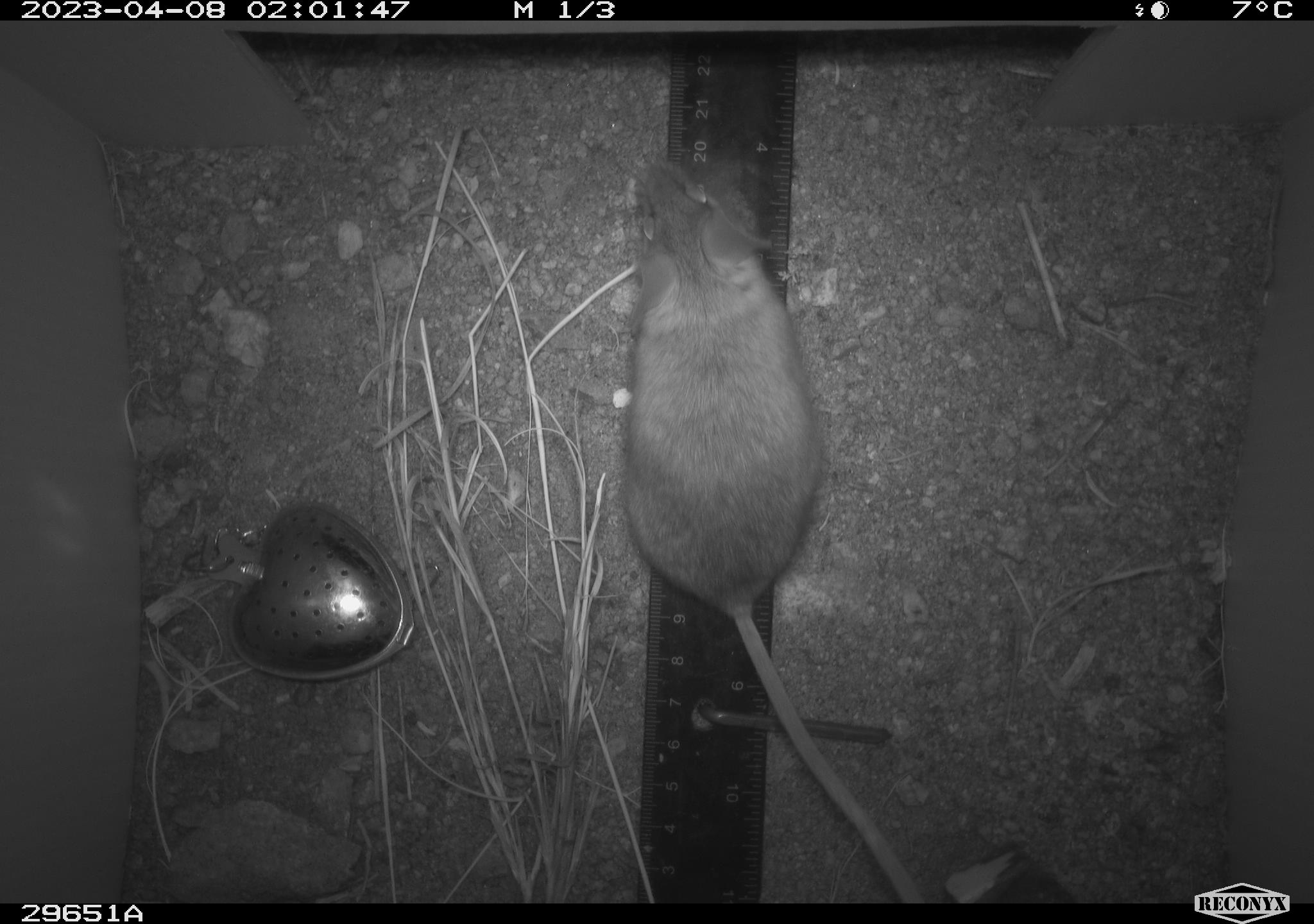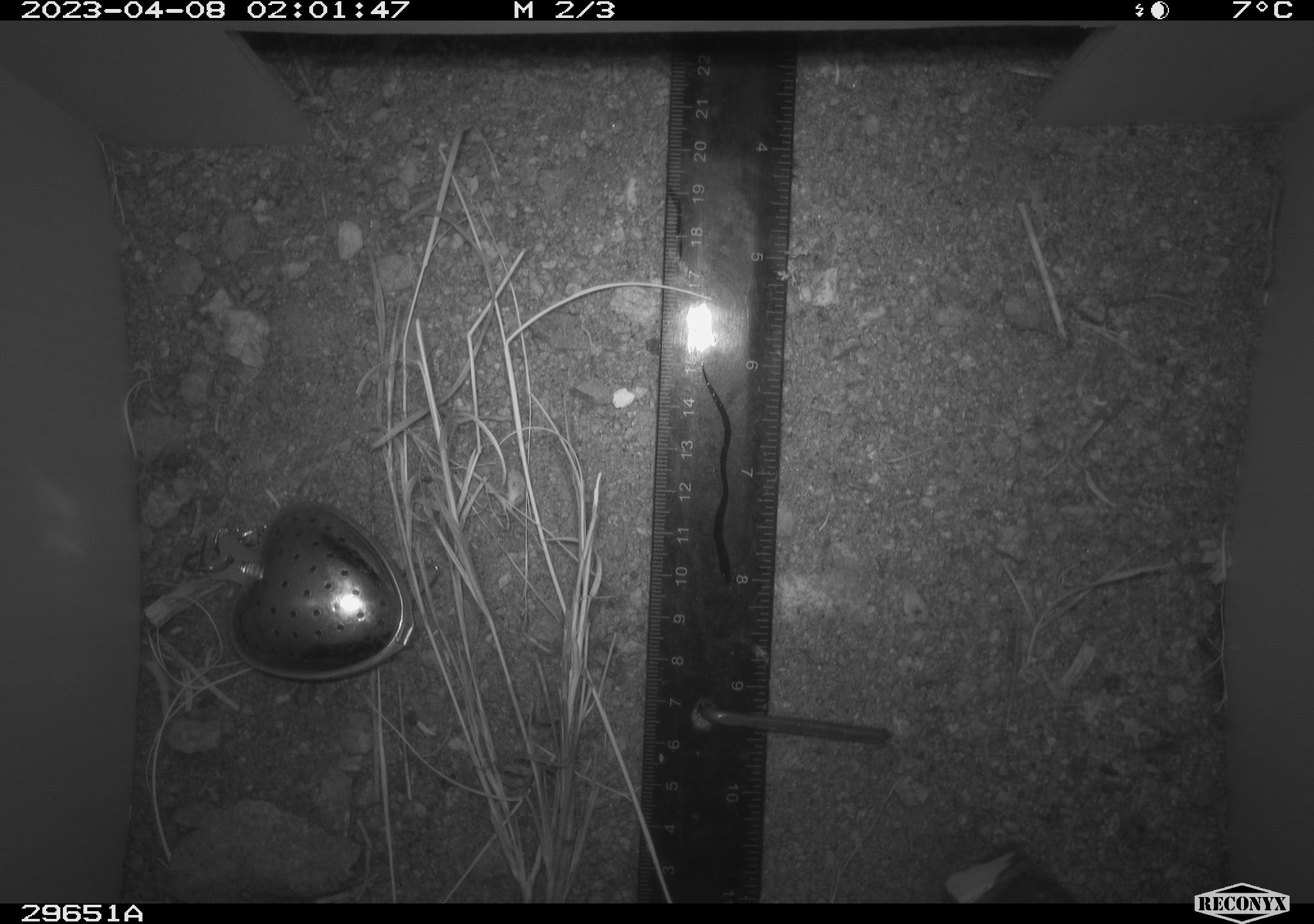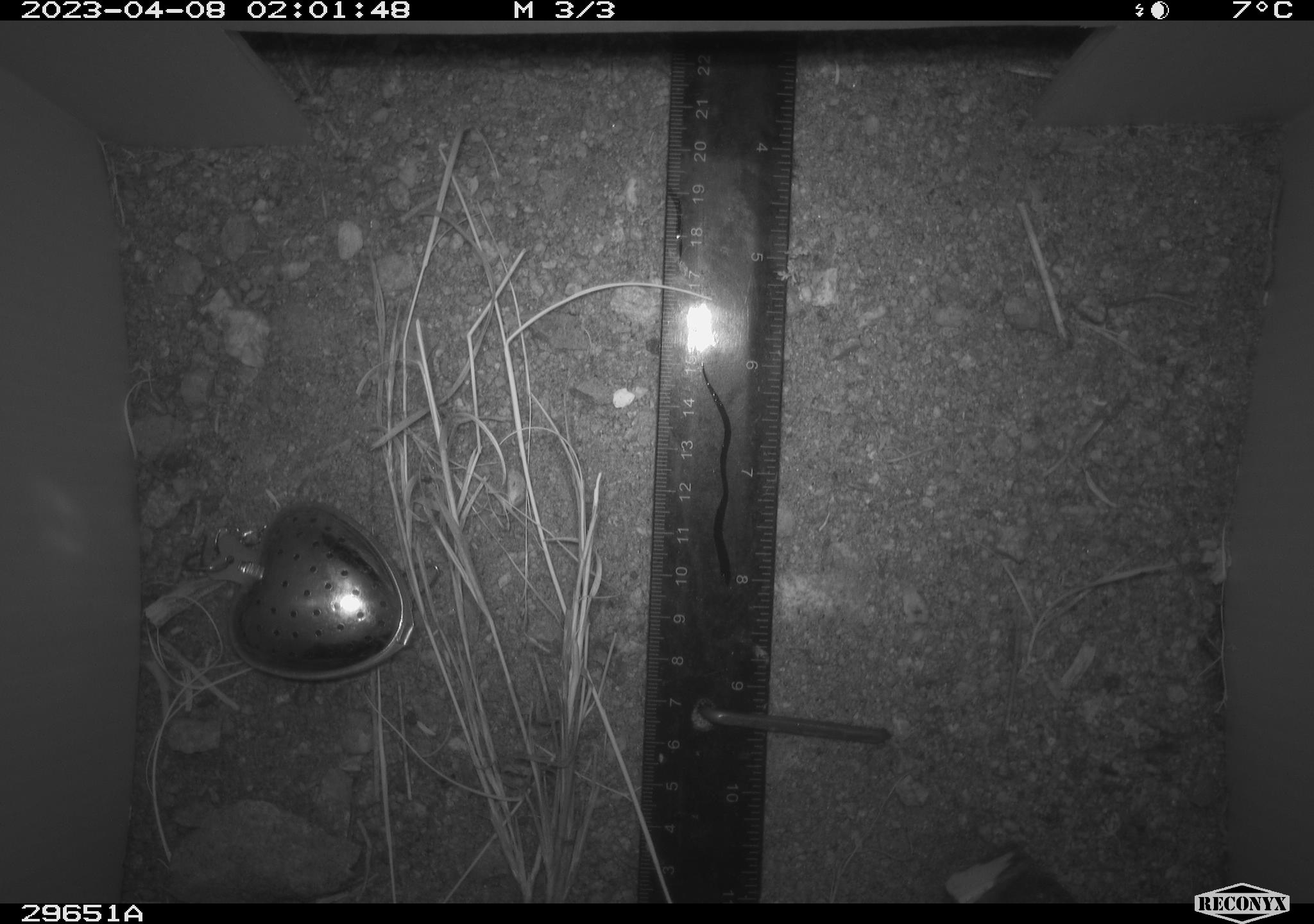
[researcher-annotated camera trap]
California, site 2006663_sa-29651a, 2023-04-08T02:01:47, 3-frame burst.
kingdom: Animalia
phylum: Chordata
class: Mammalia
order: Rodentia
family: Cricetidae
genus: Peromyscus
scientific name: Peromyscus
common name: deer mice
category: peromyscus species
Peromyscus species (deer mice) (Peromyscus).